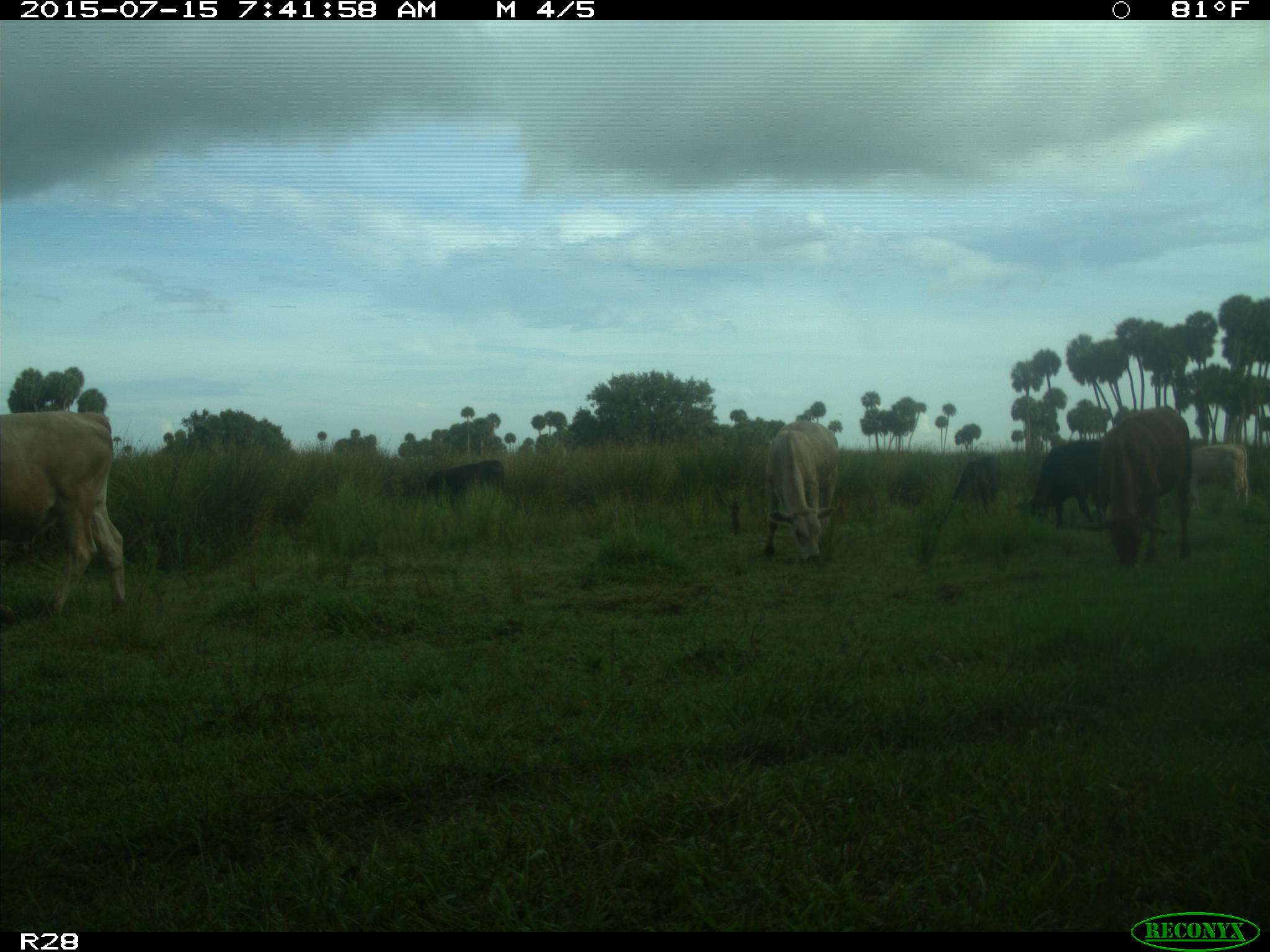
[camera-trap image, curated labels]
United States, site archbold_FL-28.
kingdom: Animalia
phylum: Chordata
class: Mammalia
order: Artiodactyla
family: Bovidae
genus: Bos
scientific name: Bos taurus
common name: domestic cow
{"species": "Bos taurus (domestic cow)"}